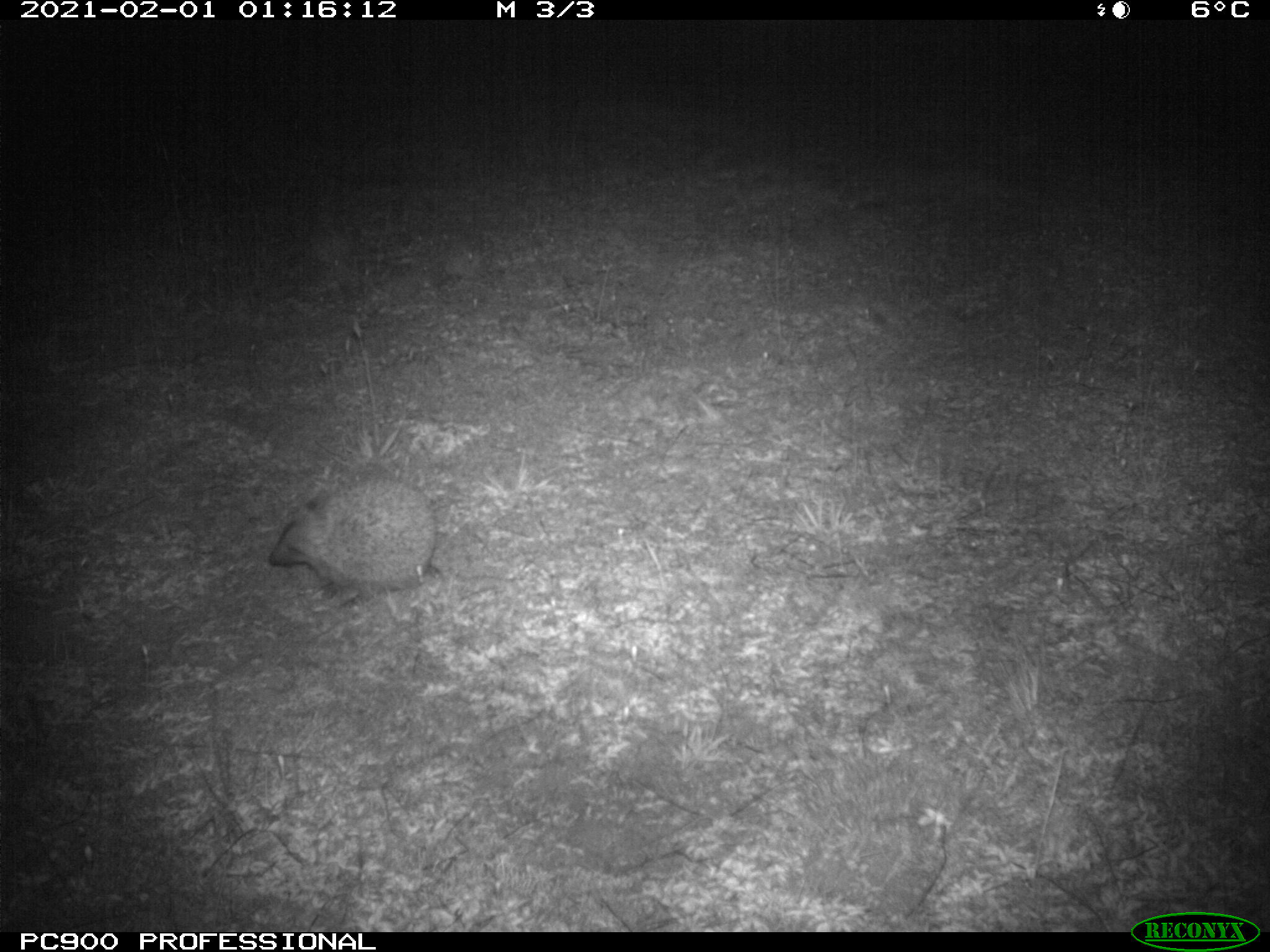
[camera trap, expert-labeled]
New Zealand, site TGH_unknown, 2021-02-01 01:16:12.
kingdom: Animalia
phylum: Chordata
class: Mammalia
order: Eulipotyphla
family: Erinaceidae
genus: Erinaceus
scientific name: Erinaceus europaeus europaeus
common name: european hedgehog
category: hedgehog